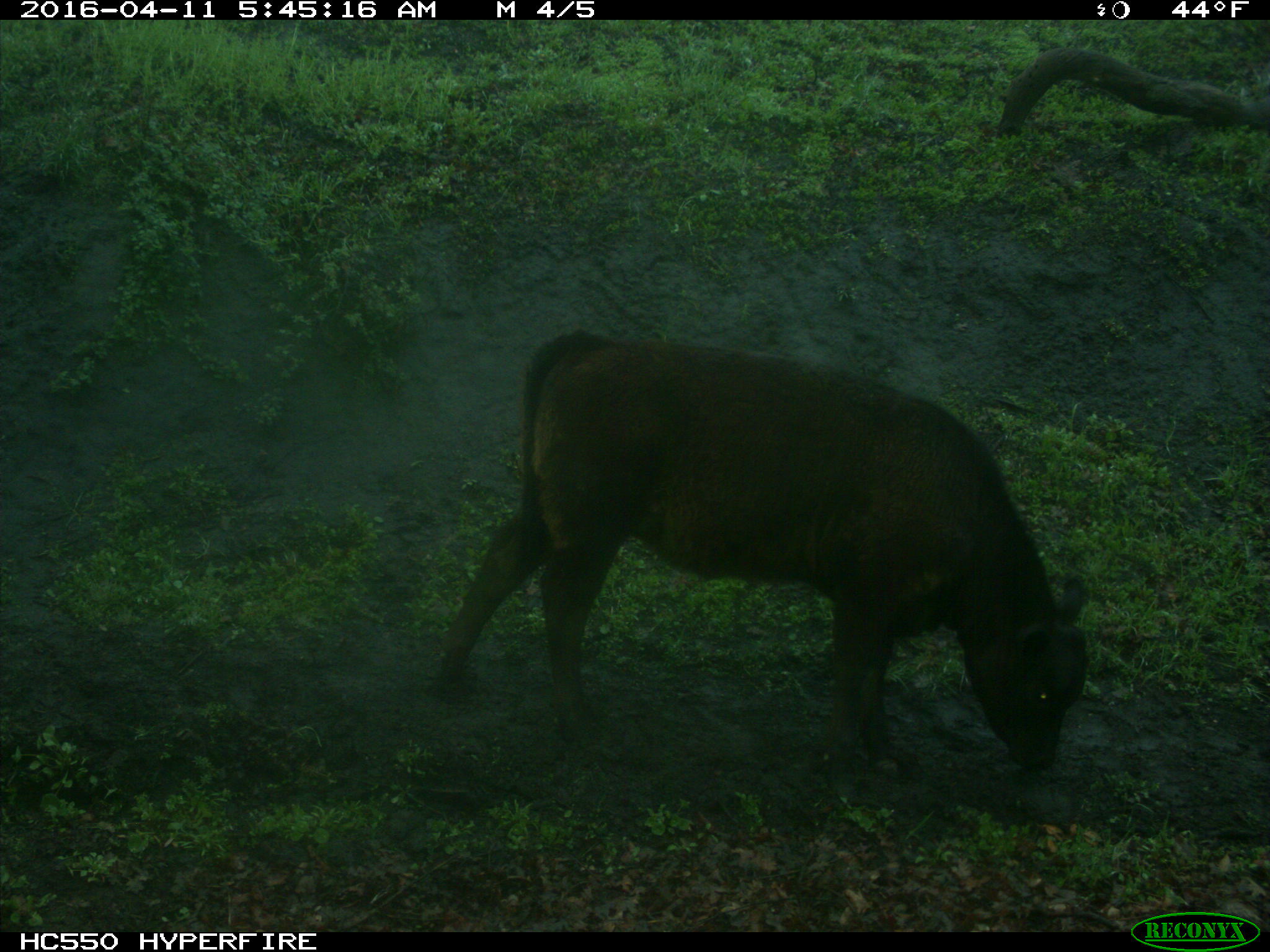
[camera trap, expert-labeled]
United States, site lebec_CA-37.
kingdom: Animalia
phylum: Chordata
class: Mammalia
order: Artiodactyla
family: Bovidae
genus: Bos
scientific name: Bos taurus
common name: domestic cow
Bos taurus (domestic cow).